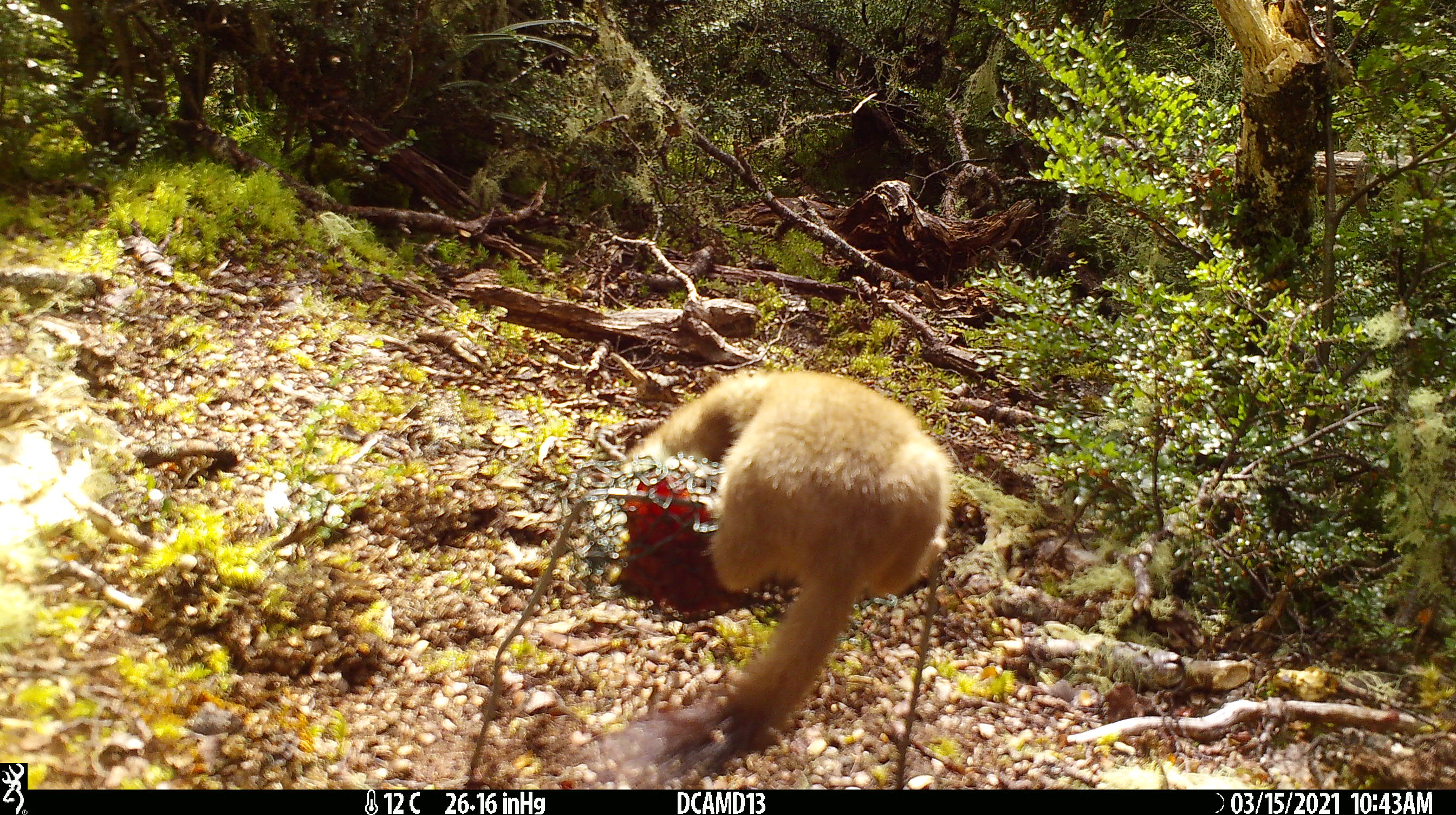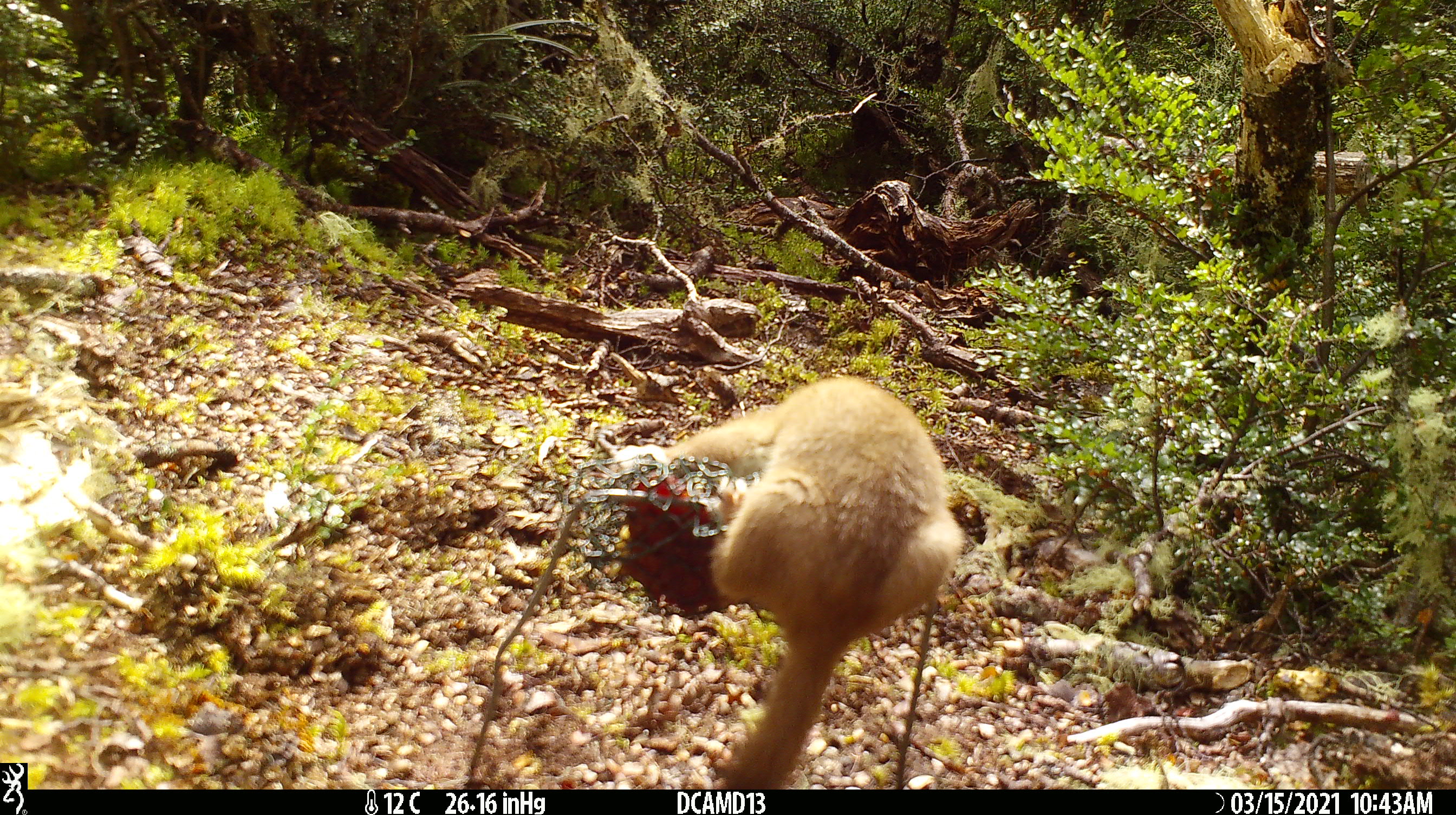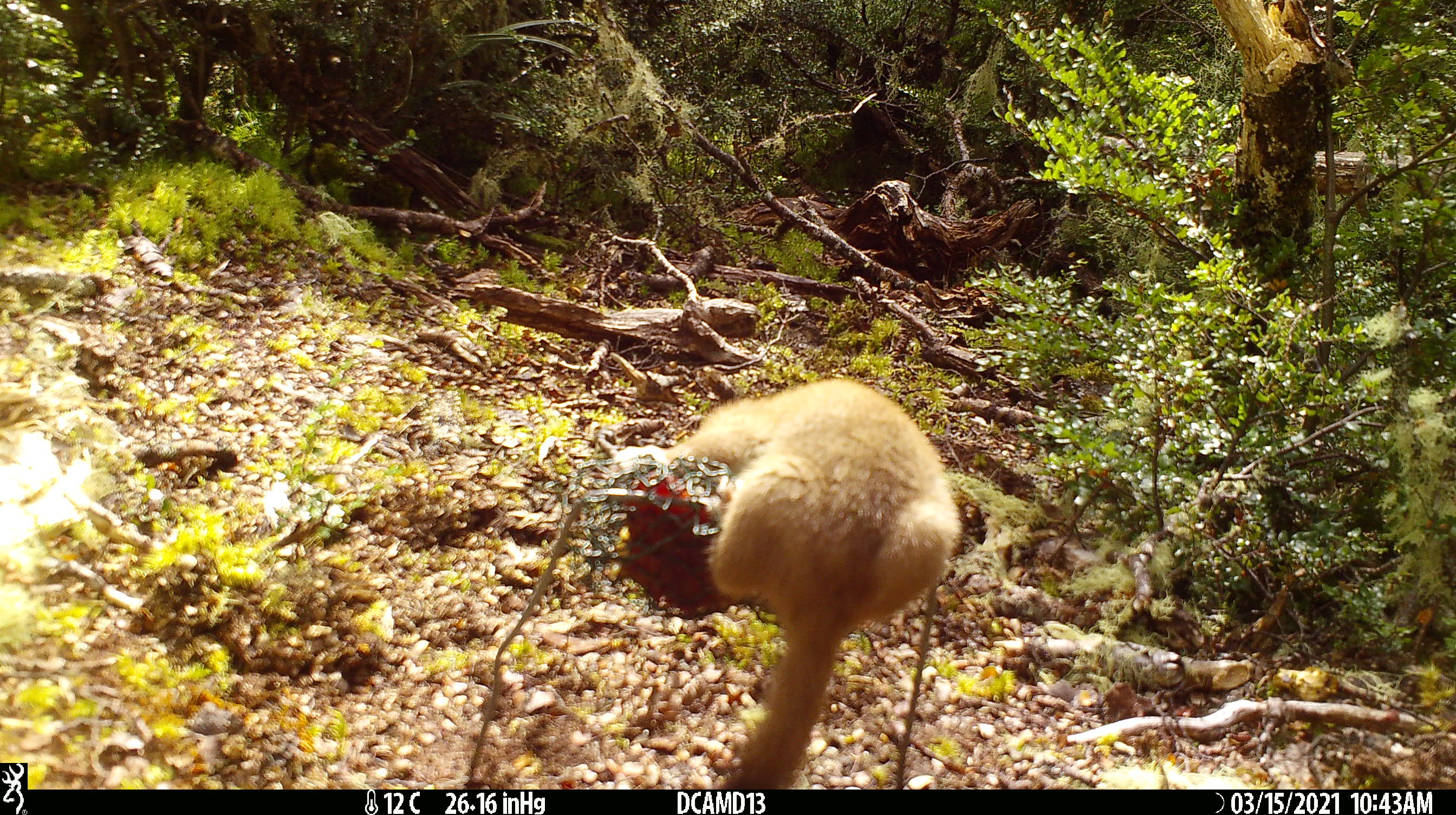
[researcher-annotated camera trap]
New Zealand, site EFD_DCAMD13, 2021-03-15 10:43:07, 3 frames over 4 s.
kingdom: Animalia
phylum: Chordata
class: Mammalia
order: Carnivora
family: Mustelidae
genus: Mustela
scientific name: Mustela erminea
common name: stoat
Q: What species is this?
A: Stoat (Mustela erminea).